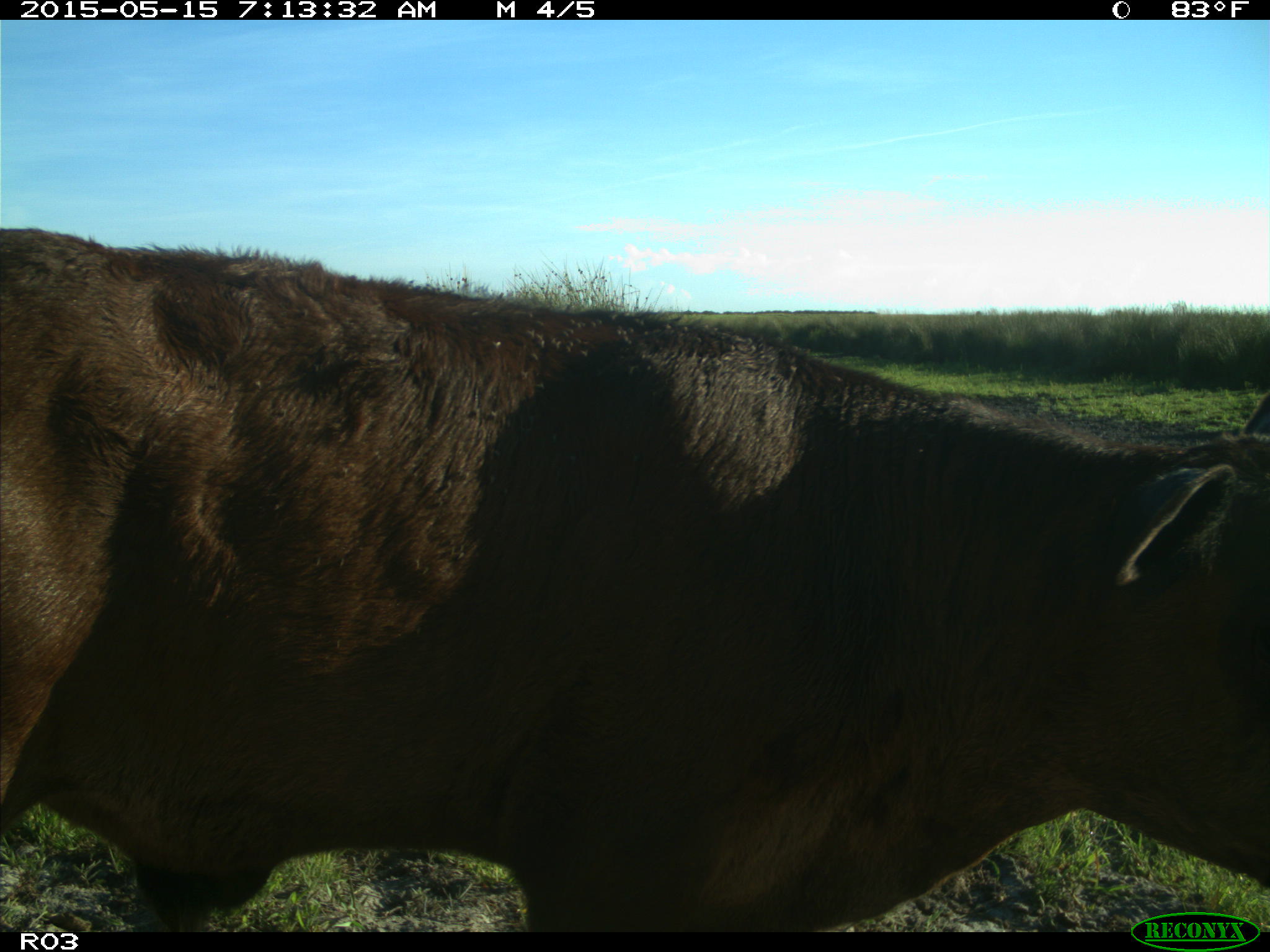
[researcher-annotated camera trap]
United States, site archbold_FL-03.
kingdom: Animalia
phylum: Chordata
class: Mammalia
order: Artiodactyla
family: Bovidae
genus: Bos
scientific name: Bos taurus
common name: domestic cow